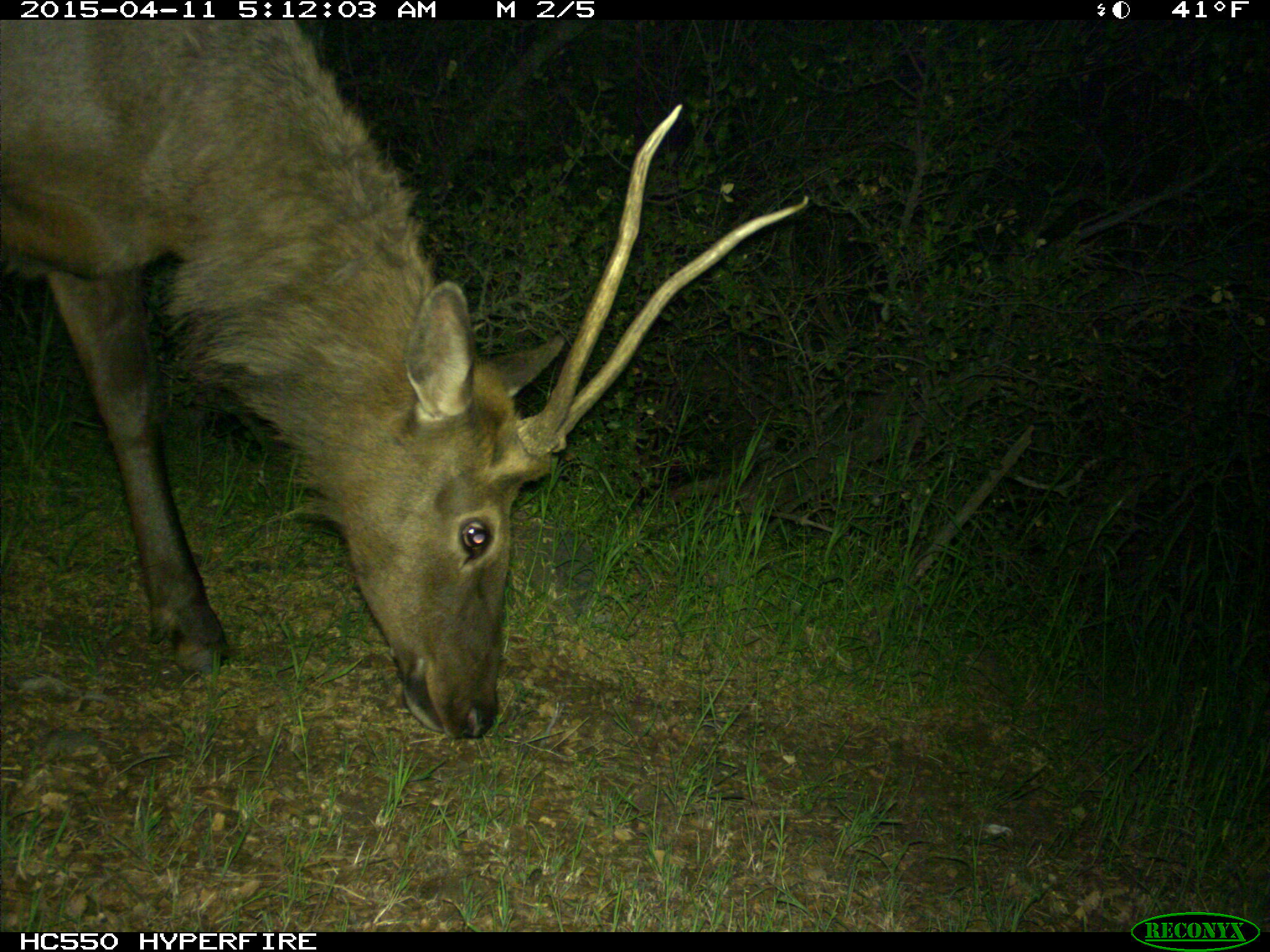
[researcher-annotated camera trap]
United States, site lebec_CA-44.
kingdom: Animalia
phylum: Chordata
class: Mammalia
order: Artiodactyla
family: Cervidae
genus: Cervus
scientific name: Cervus canadensis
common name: elk